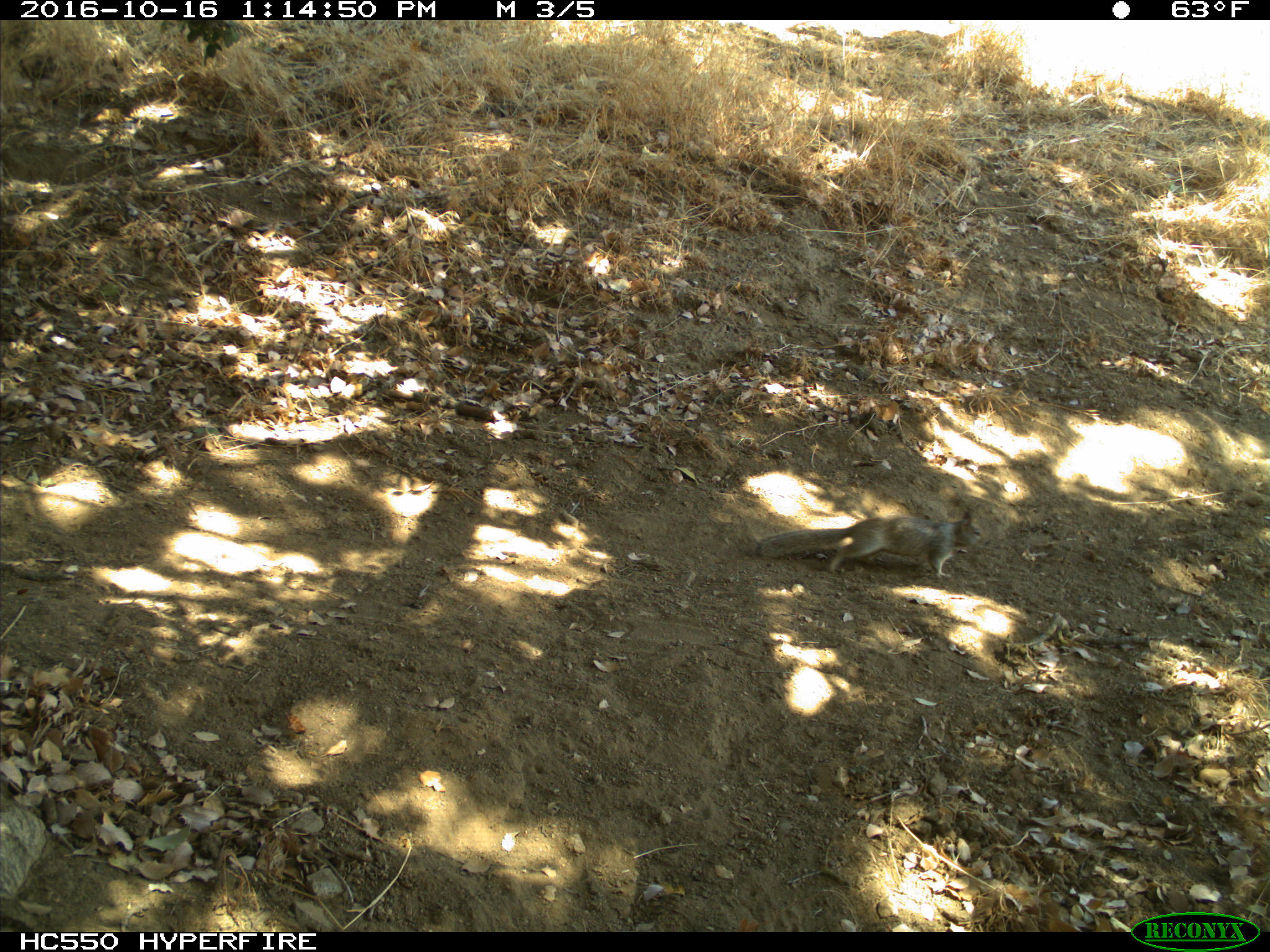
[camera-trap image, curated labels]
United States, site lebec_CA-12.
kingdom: Animalia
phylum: Chordata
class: Mammalia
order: Rodentia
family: Sciuridae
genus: Otospermophilus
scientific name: Otospermophilus beecheyi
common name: california ground squirrel